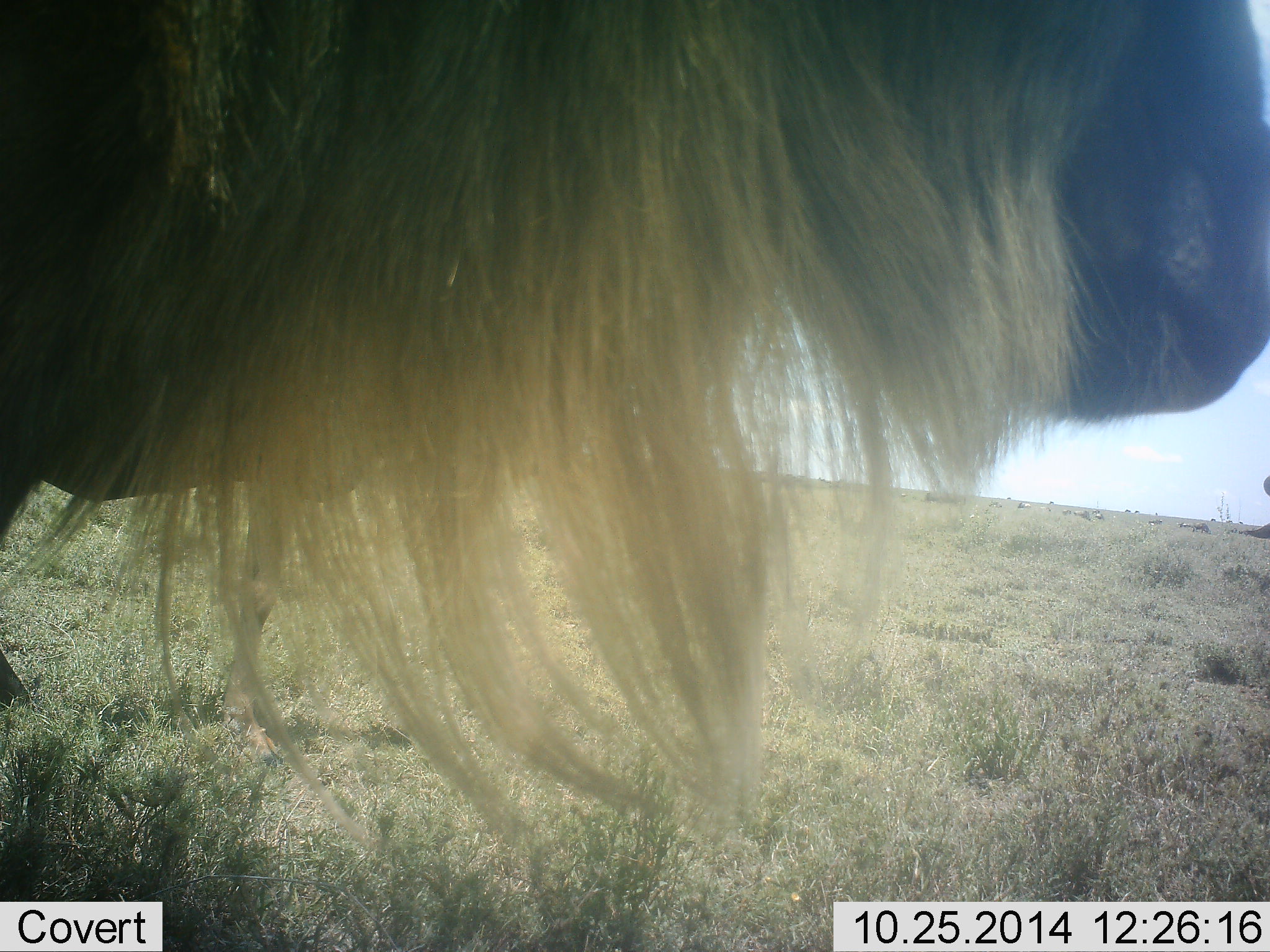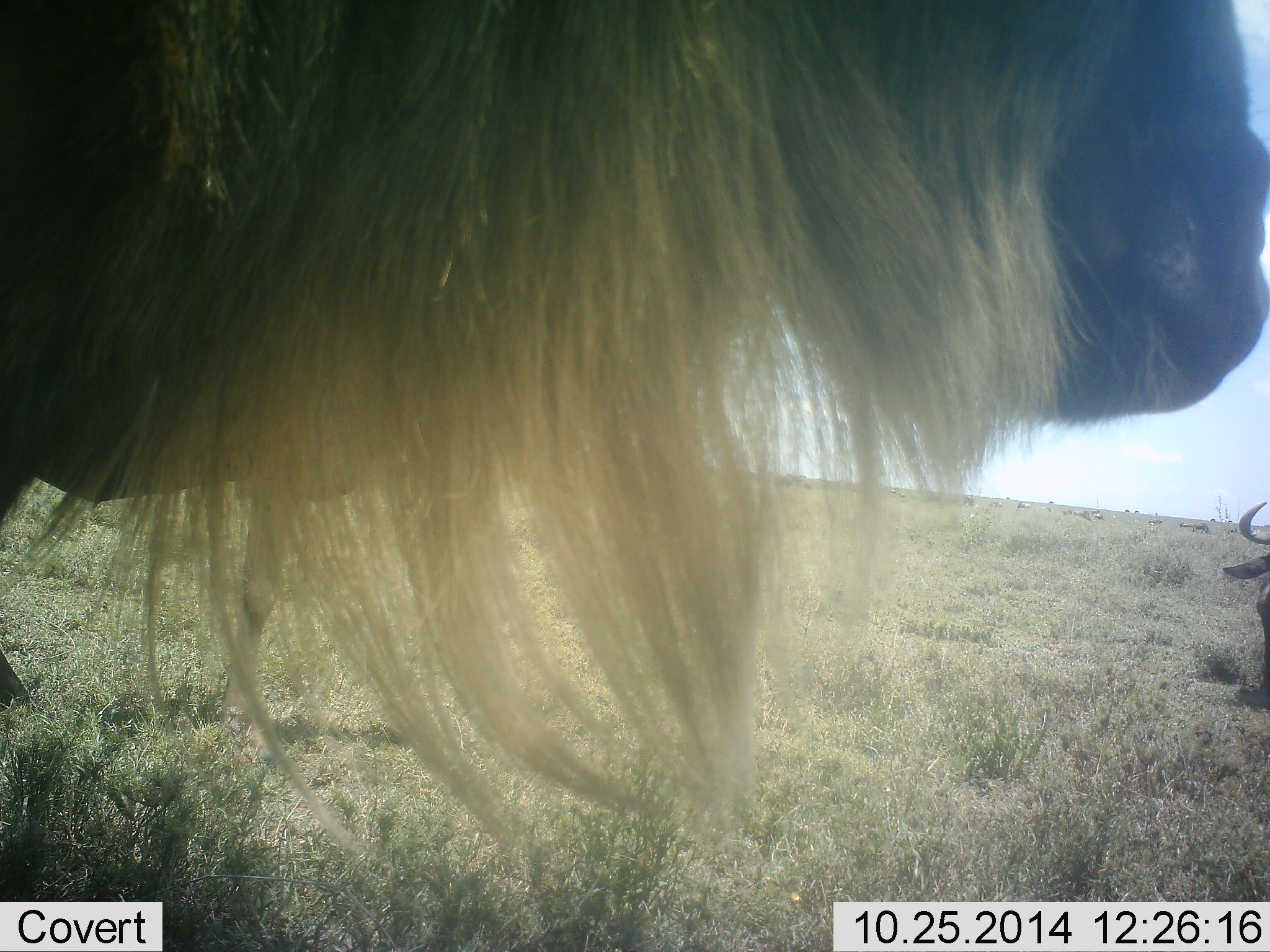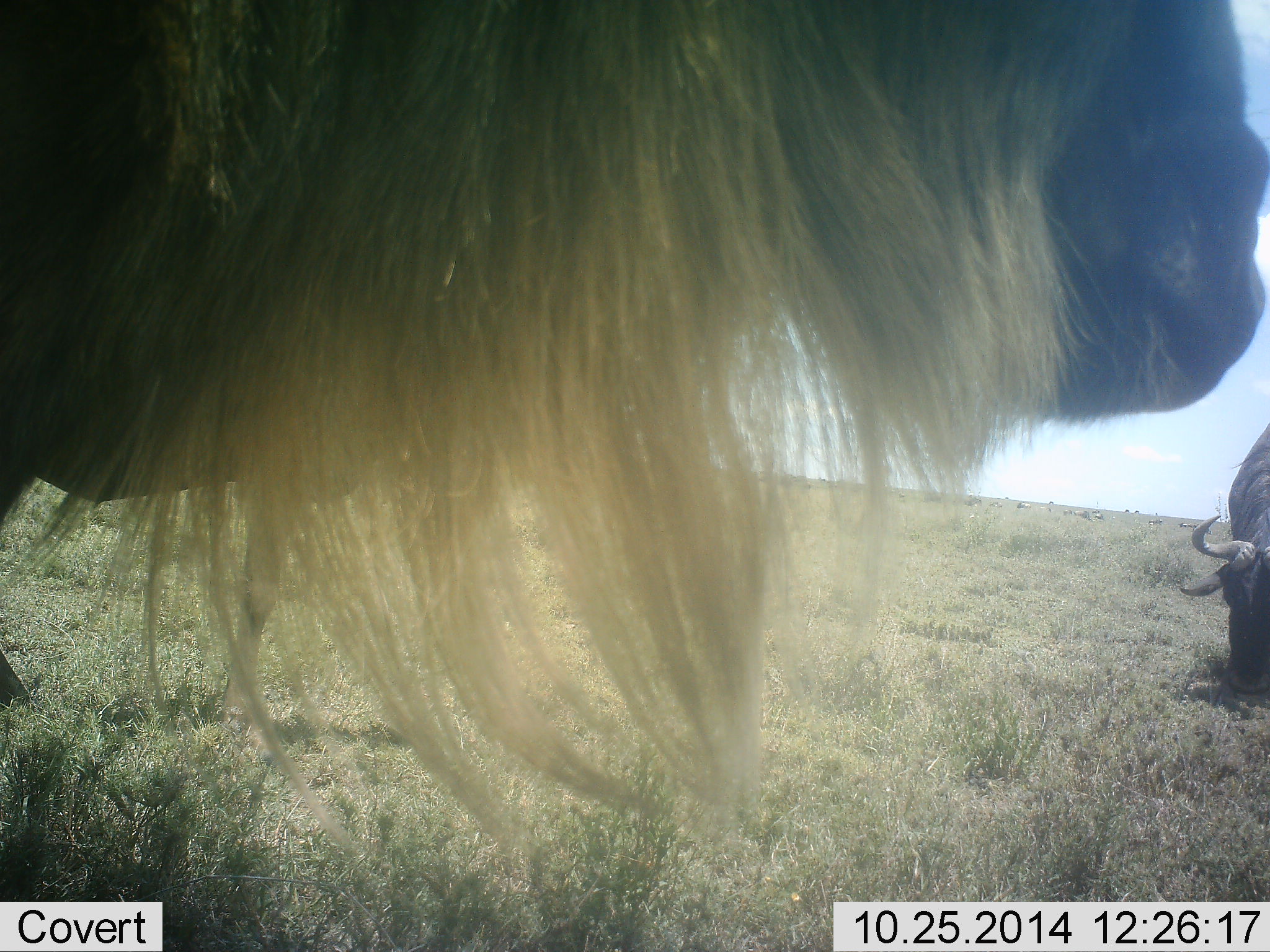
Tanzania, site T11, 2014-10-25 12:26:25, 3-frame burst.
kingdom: Animalia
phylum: Chordata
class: Mammalia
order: Artiodactyla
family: Bovidae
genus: Connochaetes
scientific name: Connochaetes taurinus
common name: blue wildebeest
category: wildebeest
Wildebeest (blue wildebeest) (Connochaetes taurinus), count 2. Behavior (volunteer vote fractions): standing 80%, resting 10%, moving 30%, interacting 0%. Young present (vote fraction): 0%. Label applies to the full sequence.